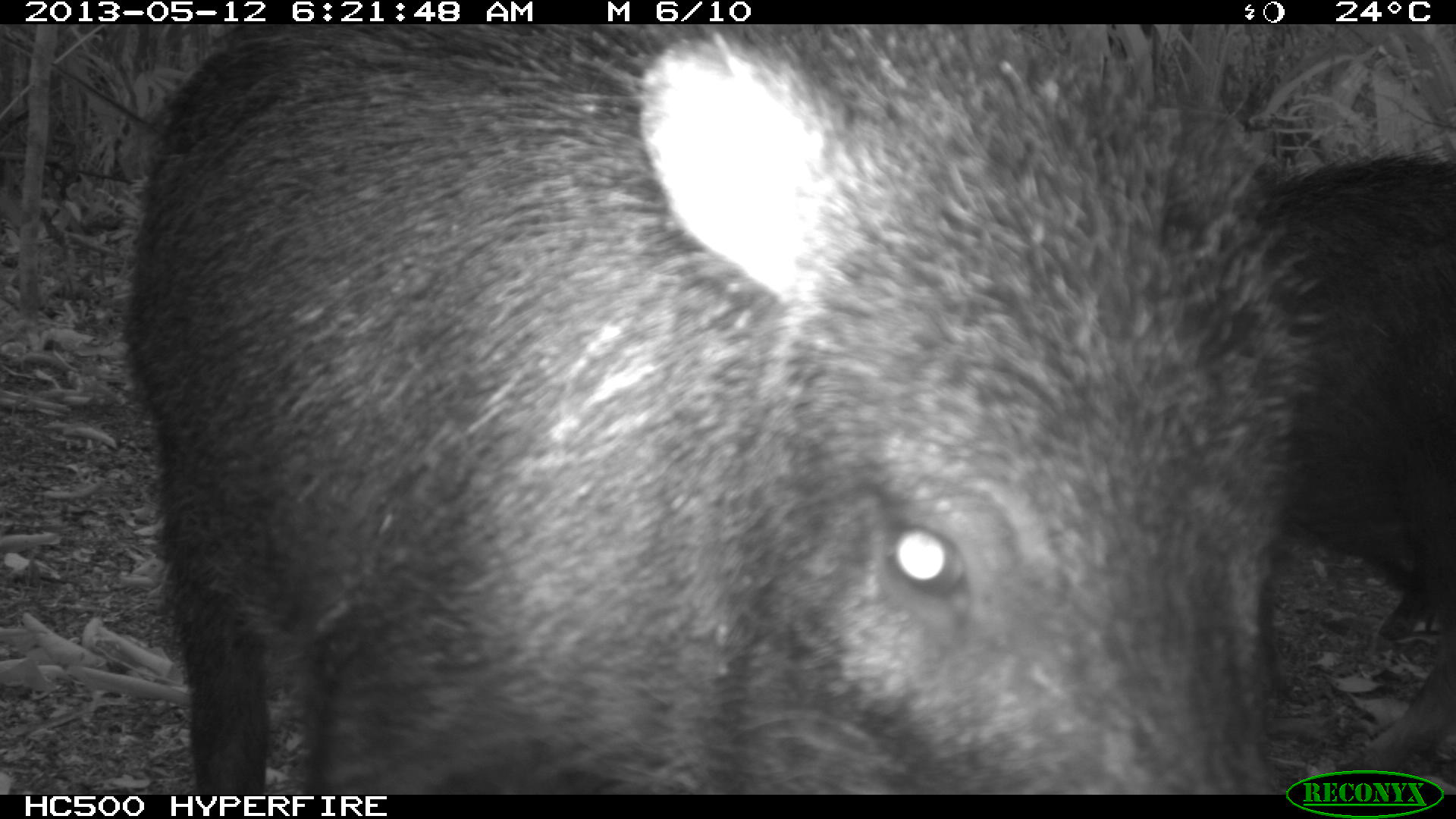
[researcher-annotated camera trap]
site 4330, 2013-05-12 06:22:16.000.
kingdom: Animalia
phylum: Chordata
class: Mammalia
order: Artiodactyla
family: Tayassuidae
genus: Tayassu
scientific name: Tayassu pecari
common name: white-lipped peccary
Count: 5.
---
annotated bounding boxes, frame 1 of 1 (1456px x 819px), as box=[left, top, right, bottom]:
tayassu pecari: box=[123, 26, 1456, 792]; box=[1251, 150, 1455, 775]